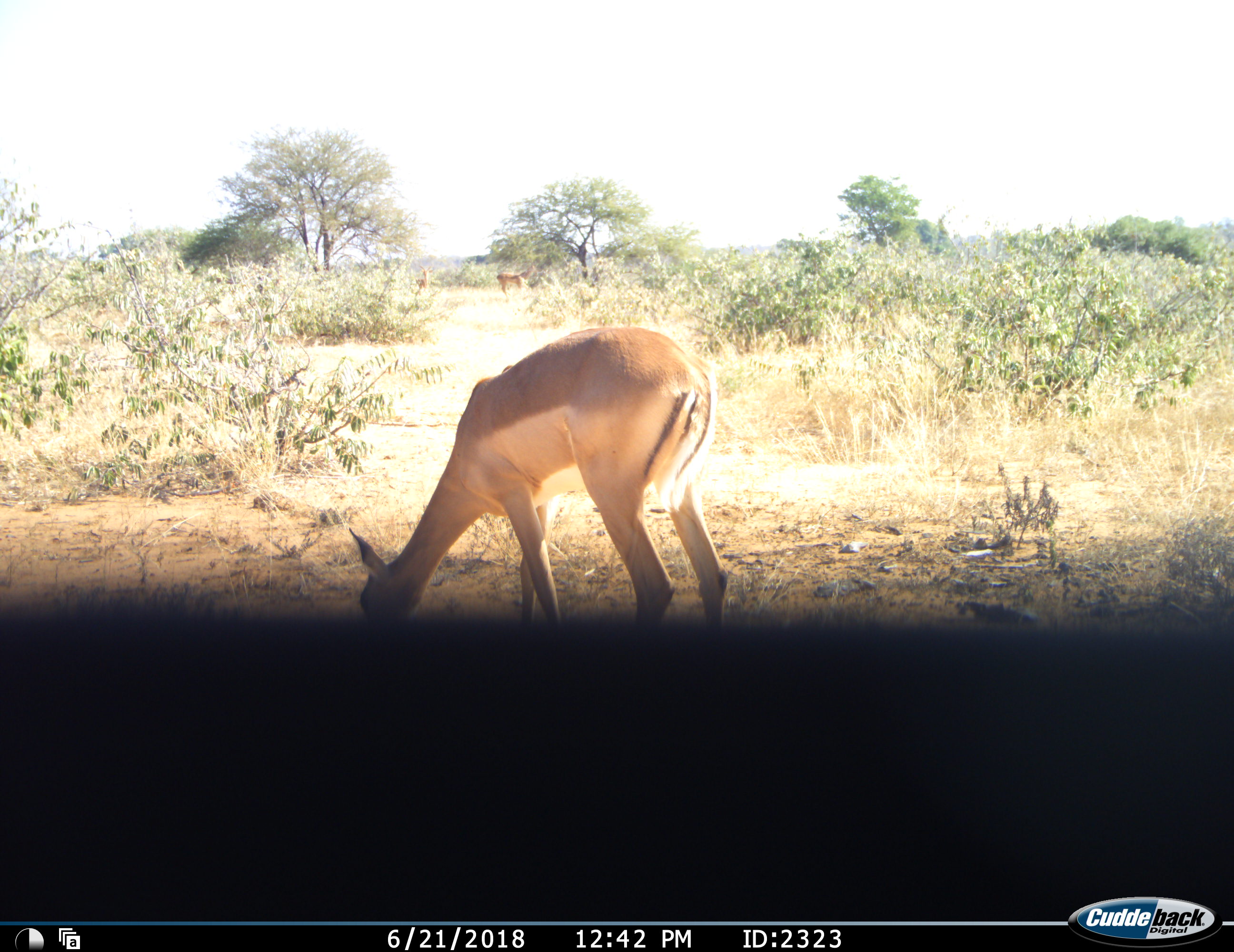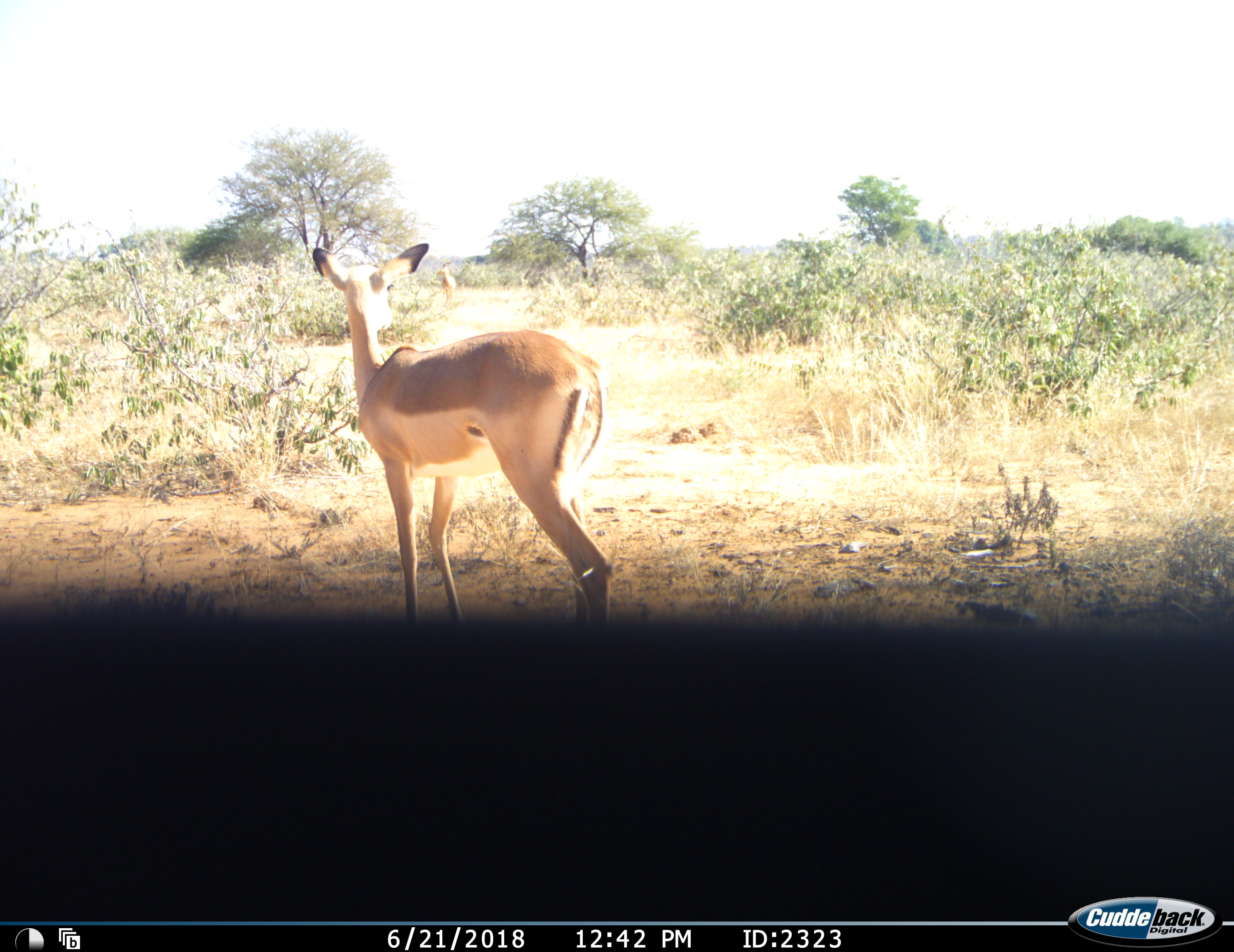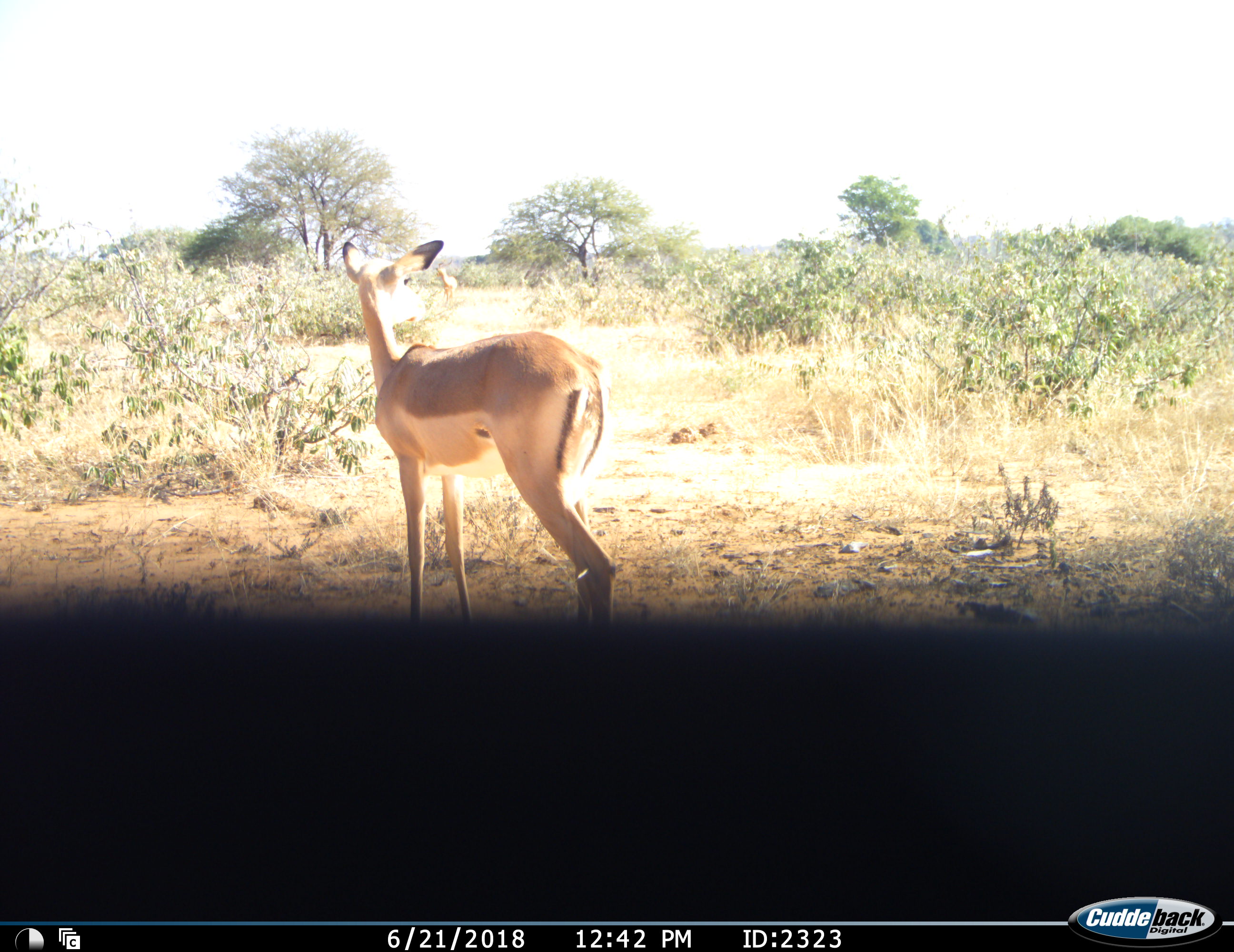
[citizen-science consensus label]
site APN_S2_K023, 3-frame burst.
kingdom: Animalia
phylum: Chordata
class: Mammalia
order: Artiodactyla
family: Bovidae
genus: Aepyceros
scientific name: Aepyceros melampus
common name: impala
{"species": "impala (Aepyceros melampus)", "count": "3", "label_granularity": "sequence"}